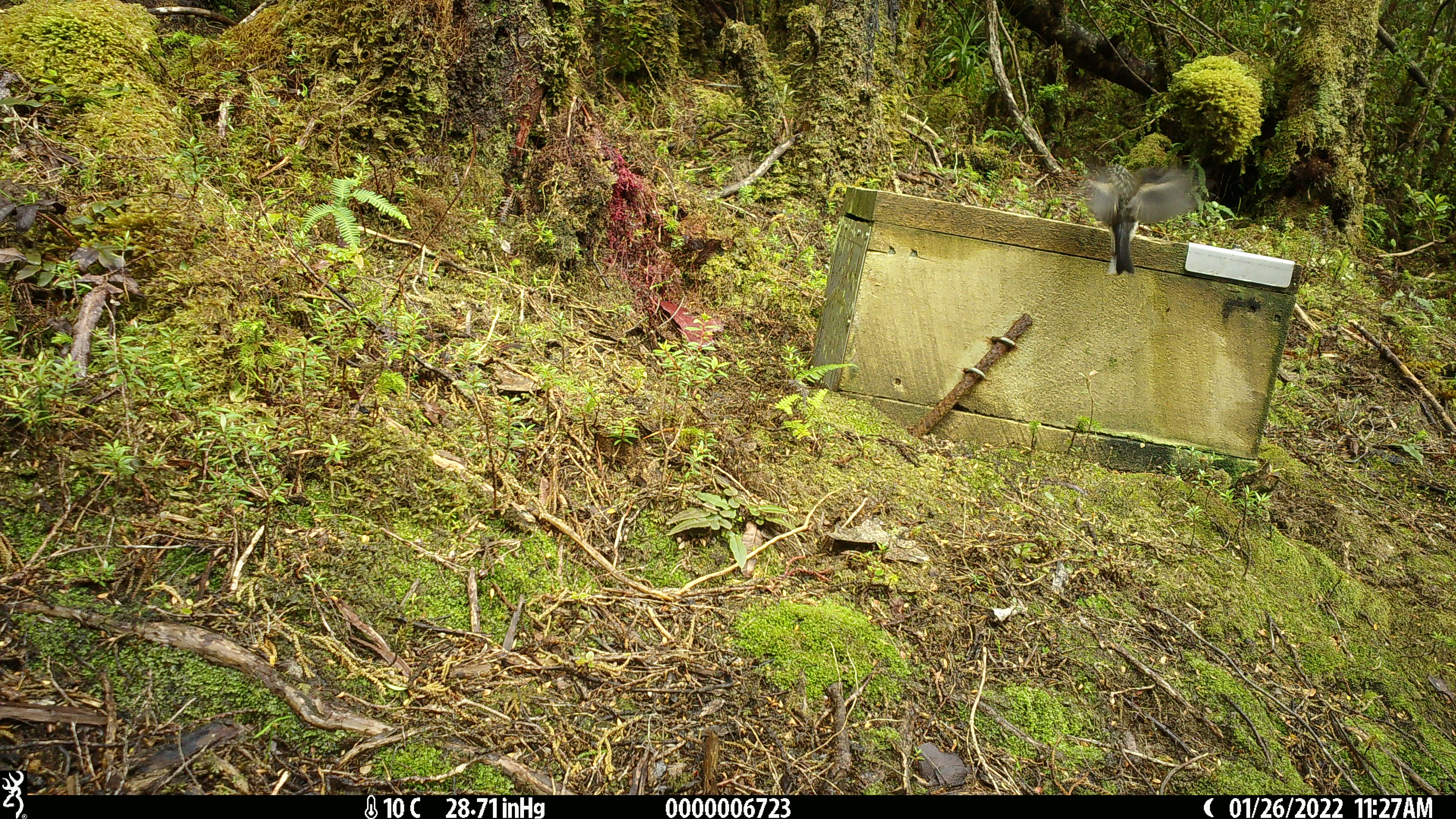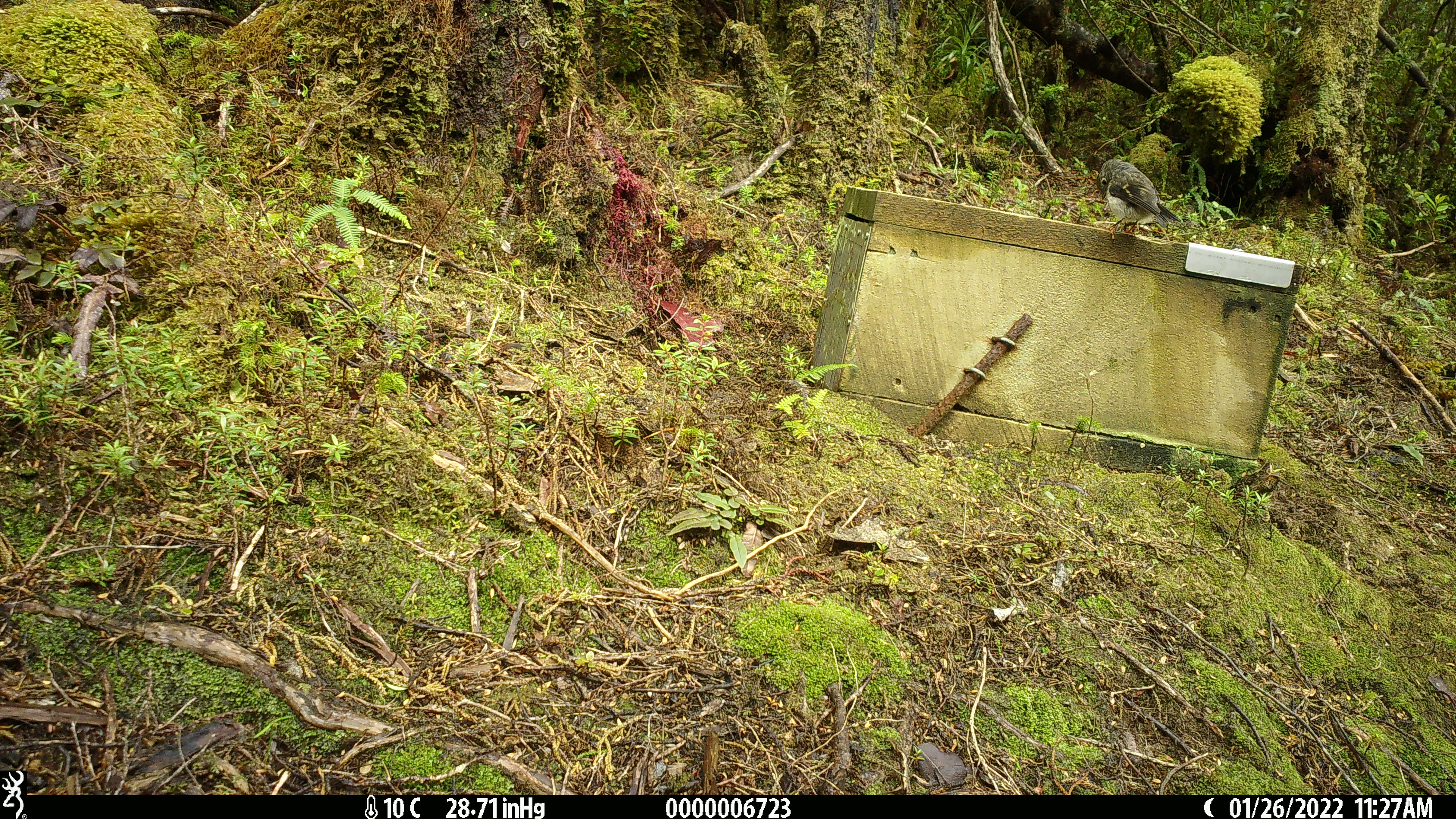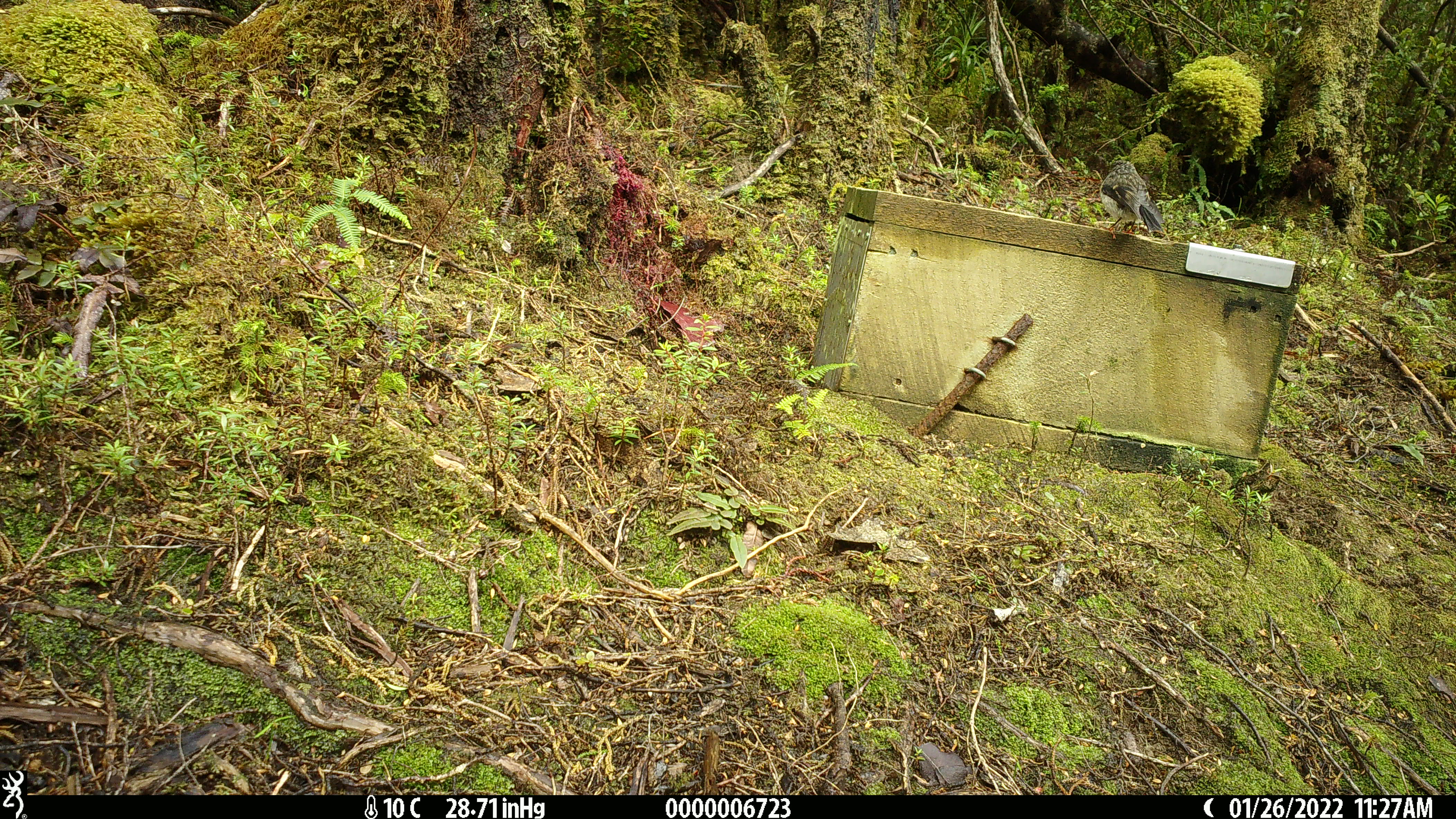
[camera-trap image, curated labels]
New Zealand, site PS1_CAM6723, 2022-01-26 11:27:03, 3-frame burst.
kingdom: Animalia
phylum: Chordata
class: Aves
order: Passeriformes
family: Petroicidae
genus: Petroica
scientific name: Petroica macrocephala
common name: tomtit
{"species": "tomtit (Petroica macrocephala)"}